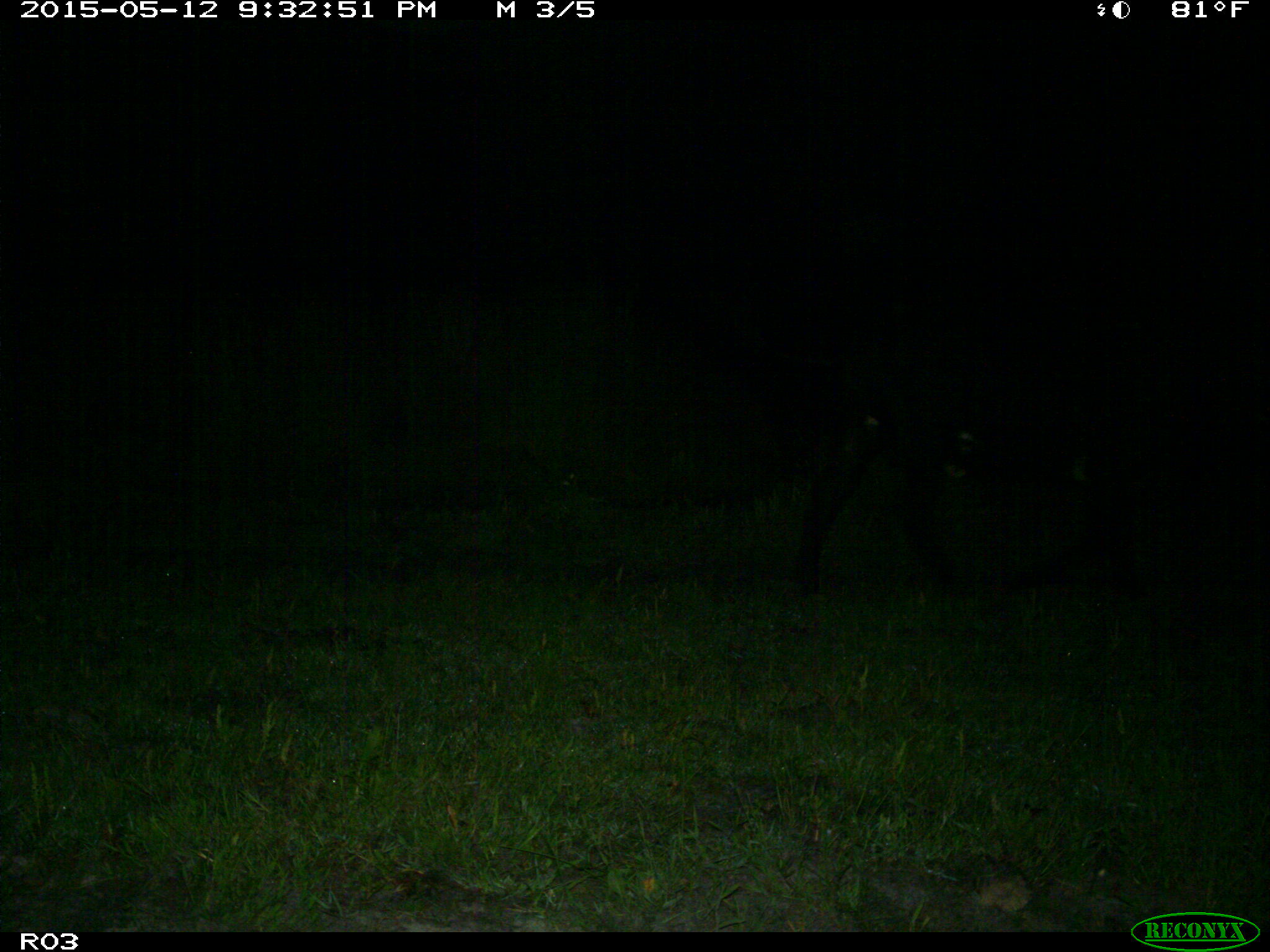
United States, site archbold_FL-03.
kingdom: Animalia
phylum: Chordata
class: Mammalia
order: Artiodactyla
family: Bovidae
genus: Bos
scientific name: Bos taurus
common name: domestic cow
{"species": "Bos taurus (domestic cow)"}